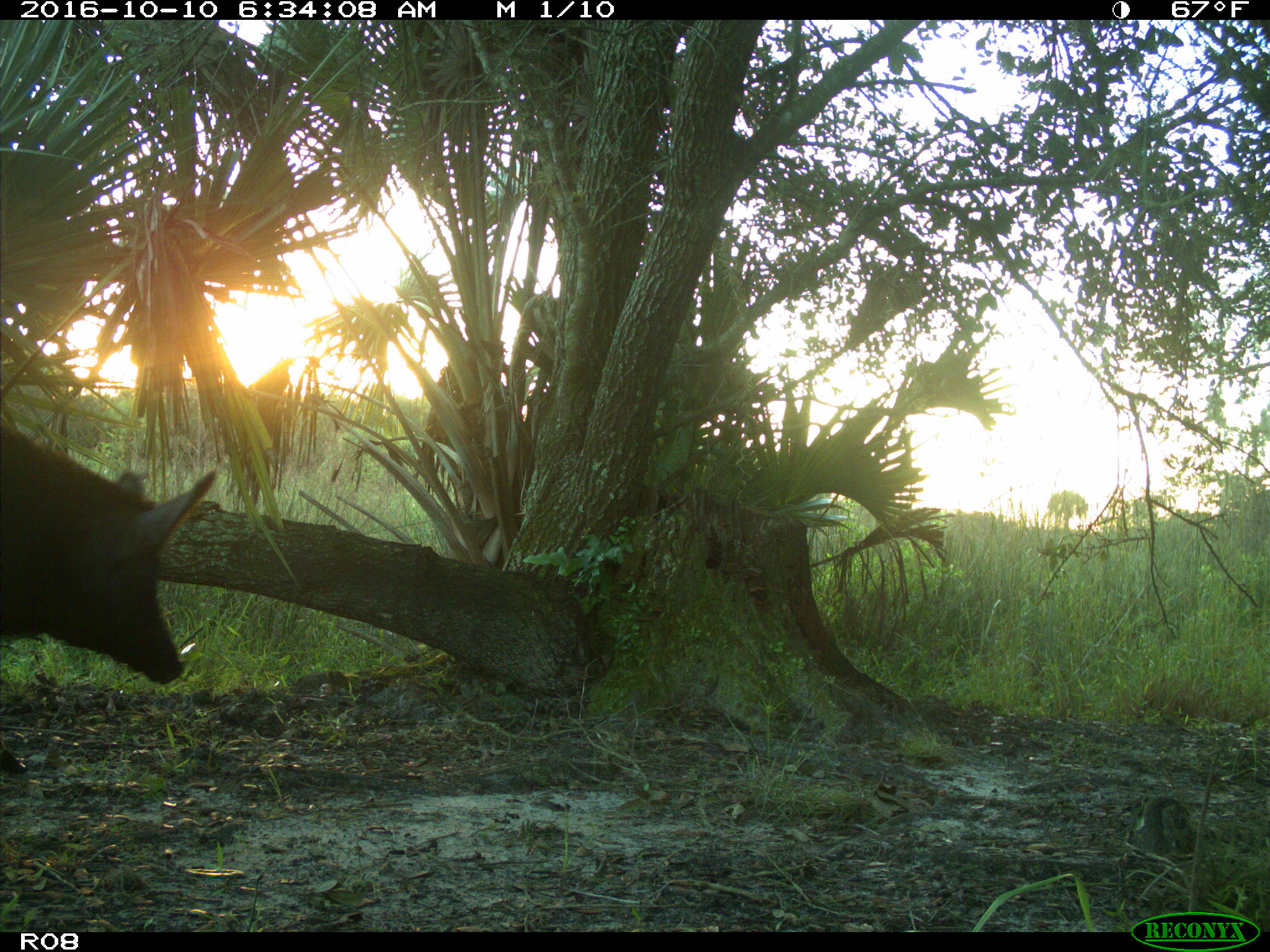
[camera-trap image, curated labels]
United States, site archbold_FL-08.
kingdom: Animalia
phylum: Chordata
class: Mammalia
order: Artiodactyla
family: Suidae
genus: Sus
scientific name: Sus scrofa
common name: wild boar